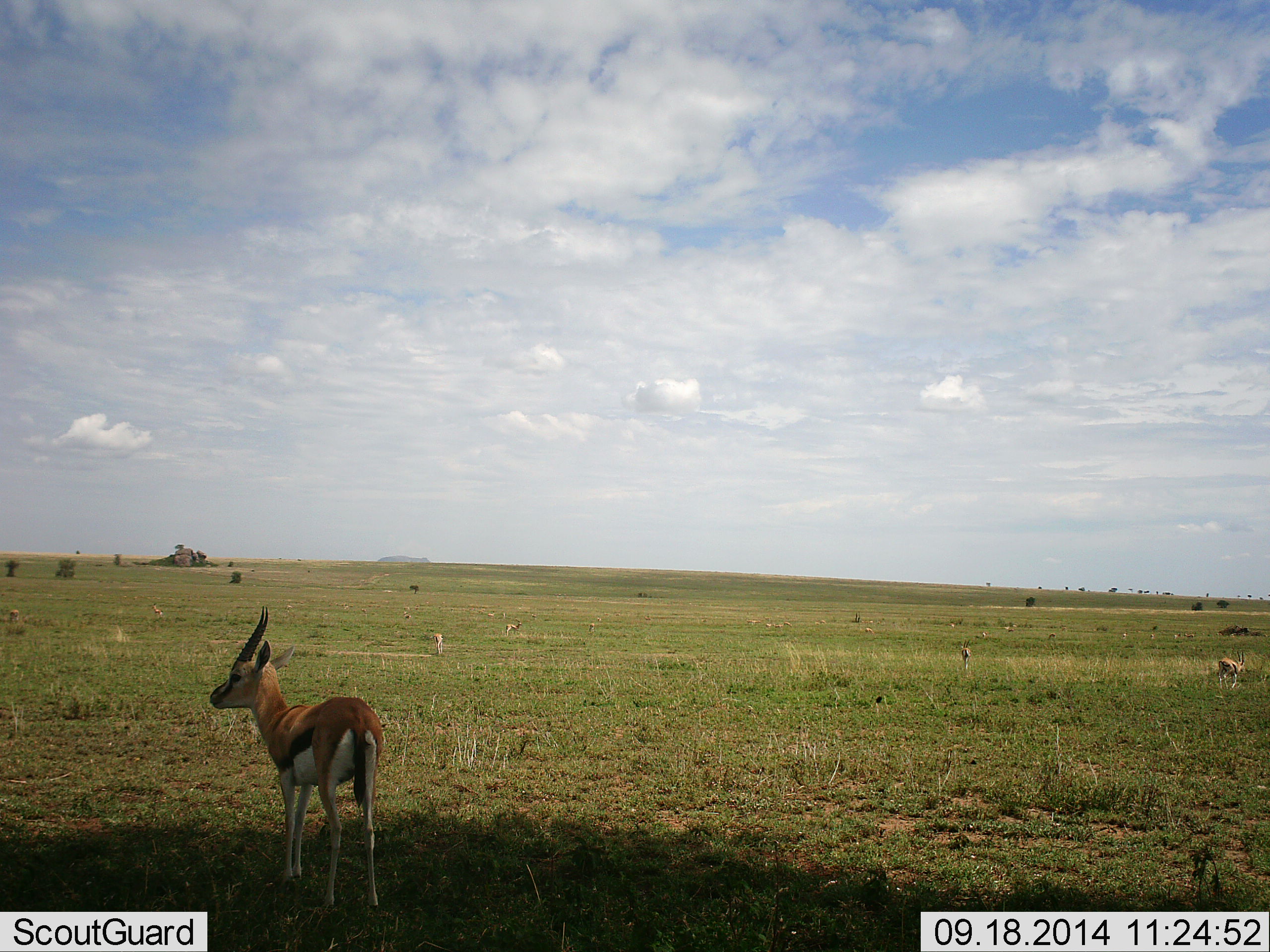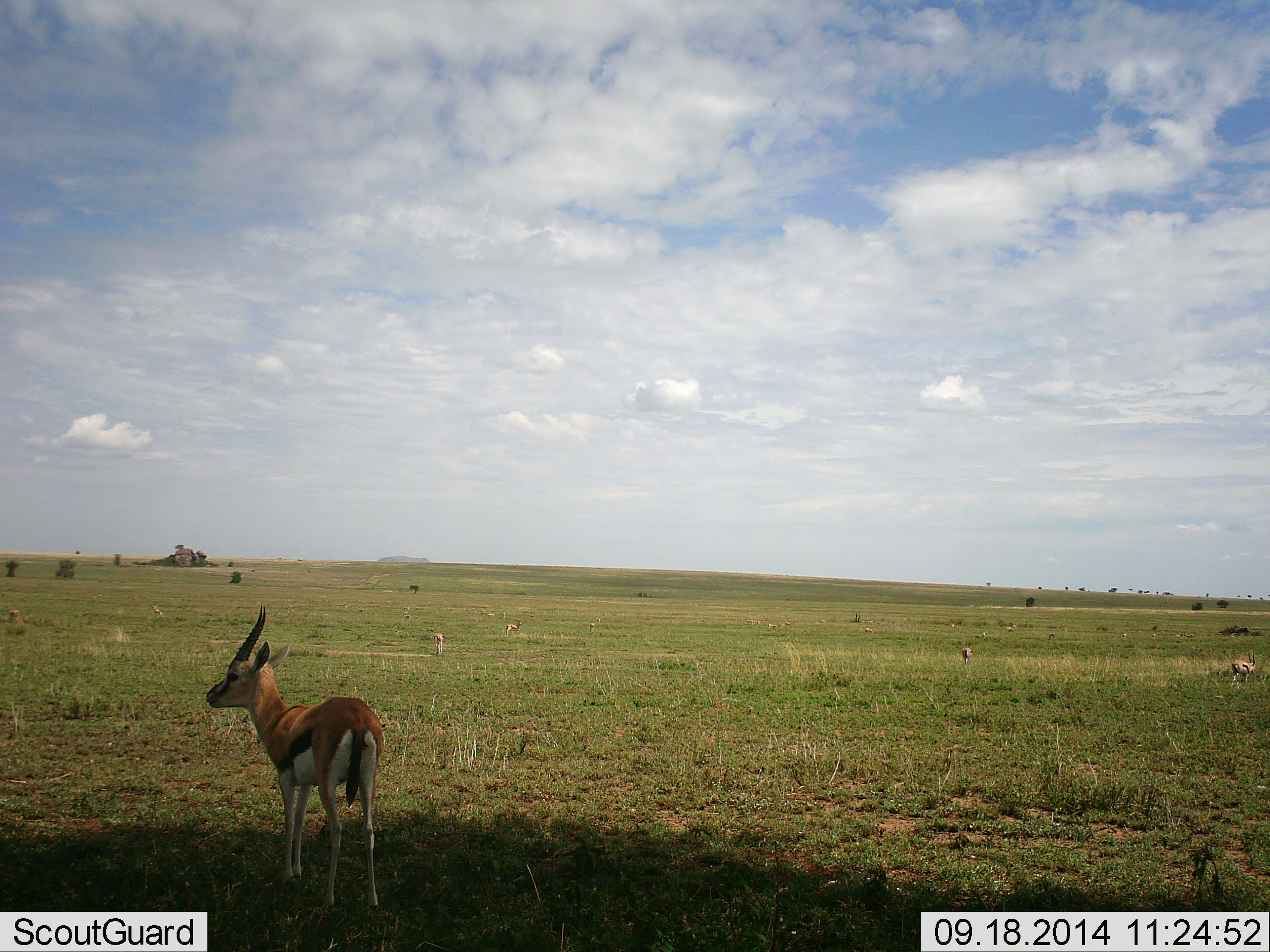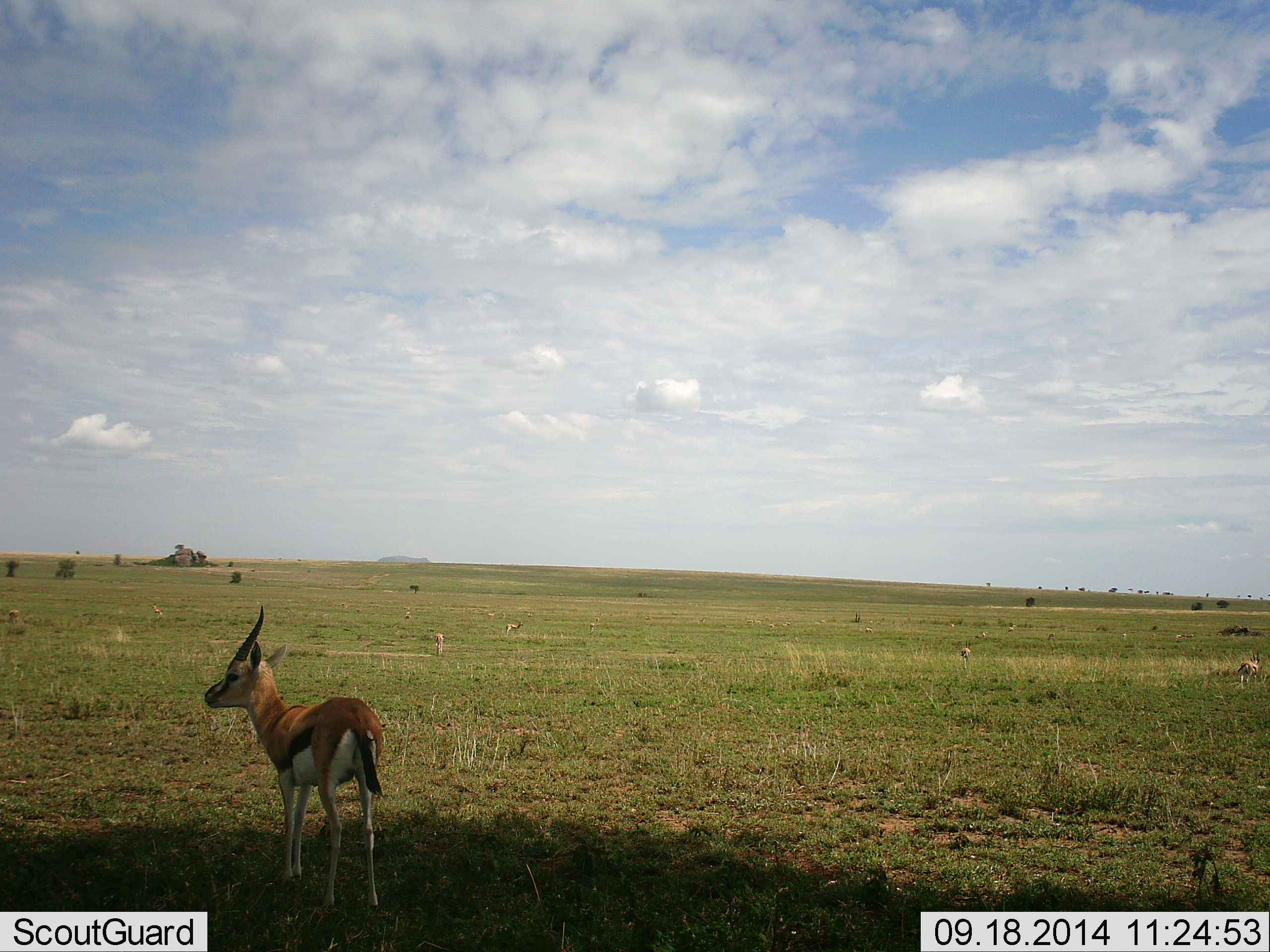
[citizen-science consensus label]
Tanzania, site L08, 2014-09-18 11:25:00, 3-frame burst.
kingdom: Animalia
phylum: Chordata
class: Mammalia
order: Artiodactyla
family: Bovidae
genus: Eudorcas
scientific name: Eudorcas thomsonii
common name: thomson's gazelle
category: gazellethomsons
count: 5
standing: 100%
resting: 0%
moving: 30%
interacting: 0%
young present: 0%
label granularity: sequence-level